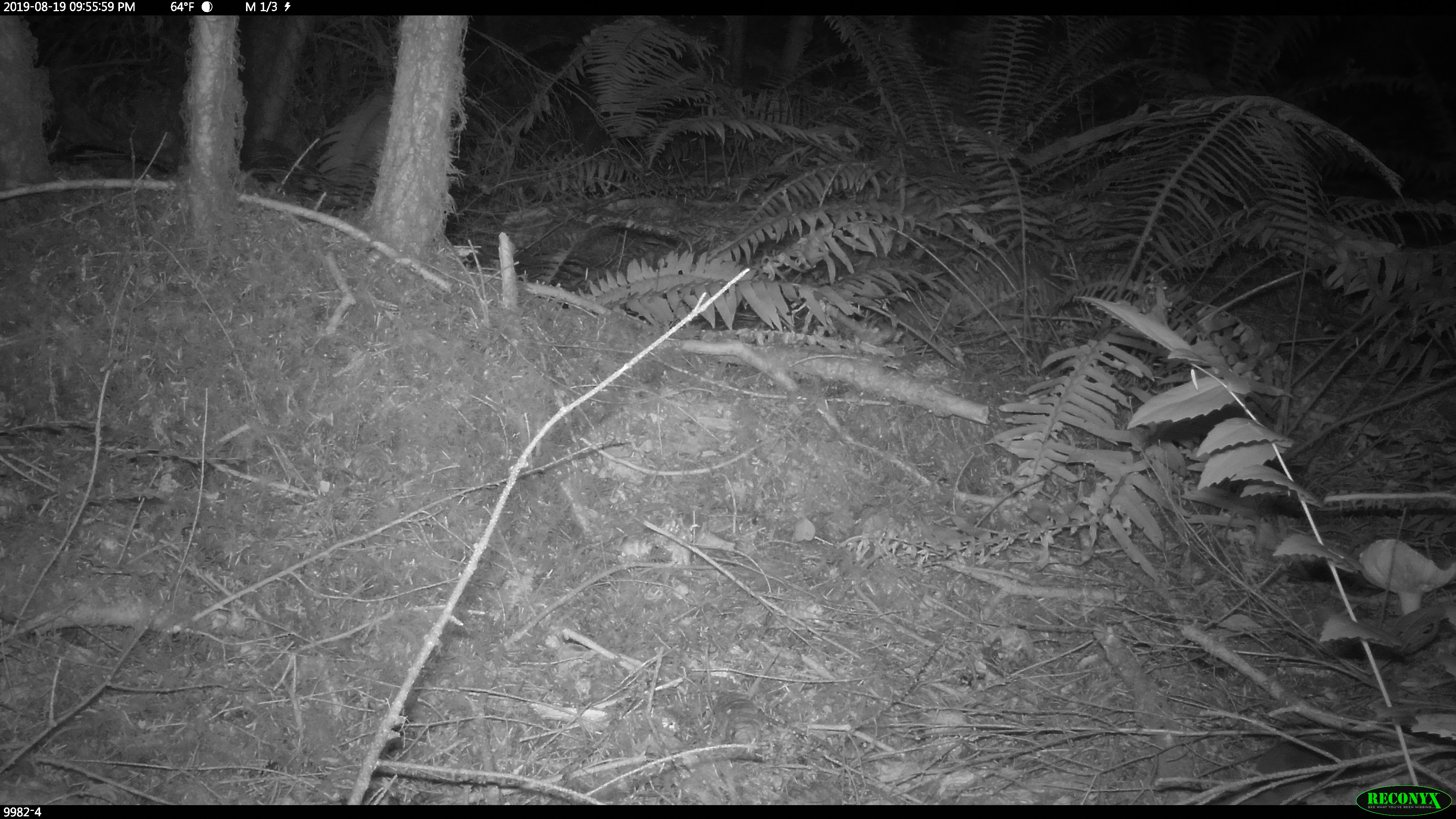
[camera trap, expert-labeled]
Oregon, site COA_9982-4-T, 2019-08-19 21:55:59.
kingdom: Animalia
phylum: Chordata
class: Mammalia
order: Rodentia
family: Cricetidae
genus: Neotoma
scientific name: Neotoma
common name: woodrats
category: neotoma species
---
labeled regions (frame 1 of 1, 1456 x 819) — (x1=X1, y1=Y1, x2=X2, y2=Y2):
neotoma species: (x1=1216, y1=725, x2=1361, y2=801); (x1=1212, y1=723, x2=1381, y2=788)